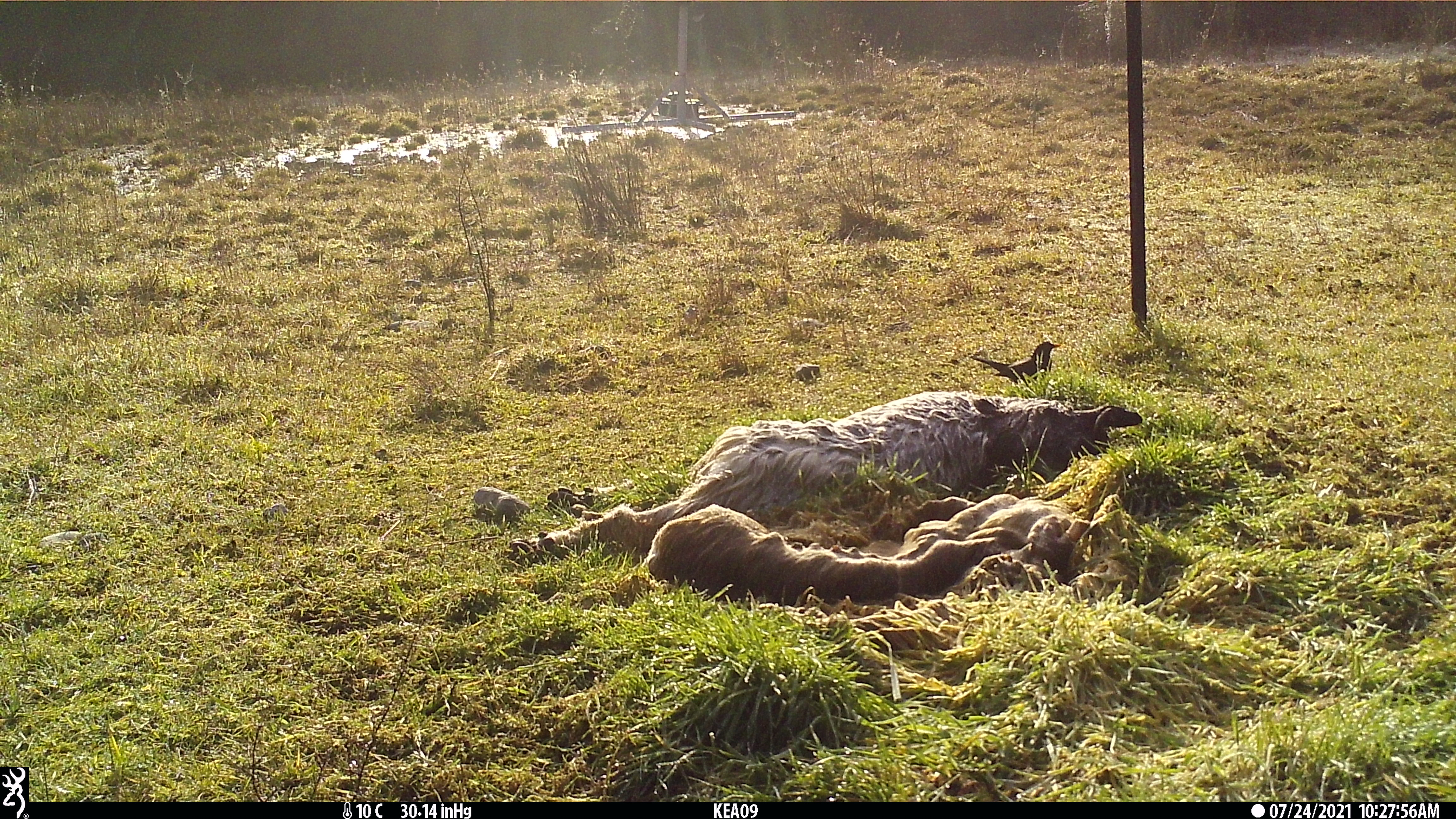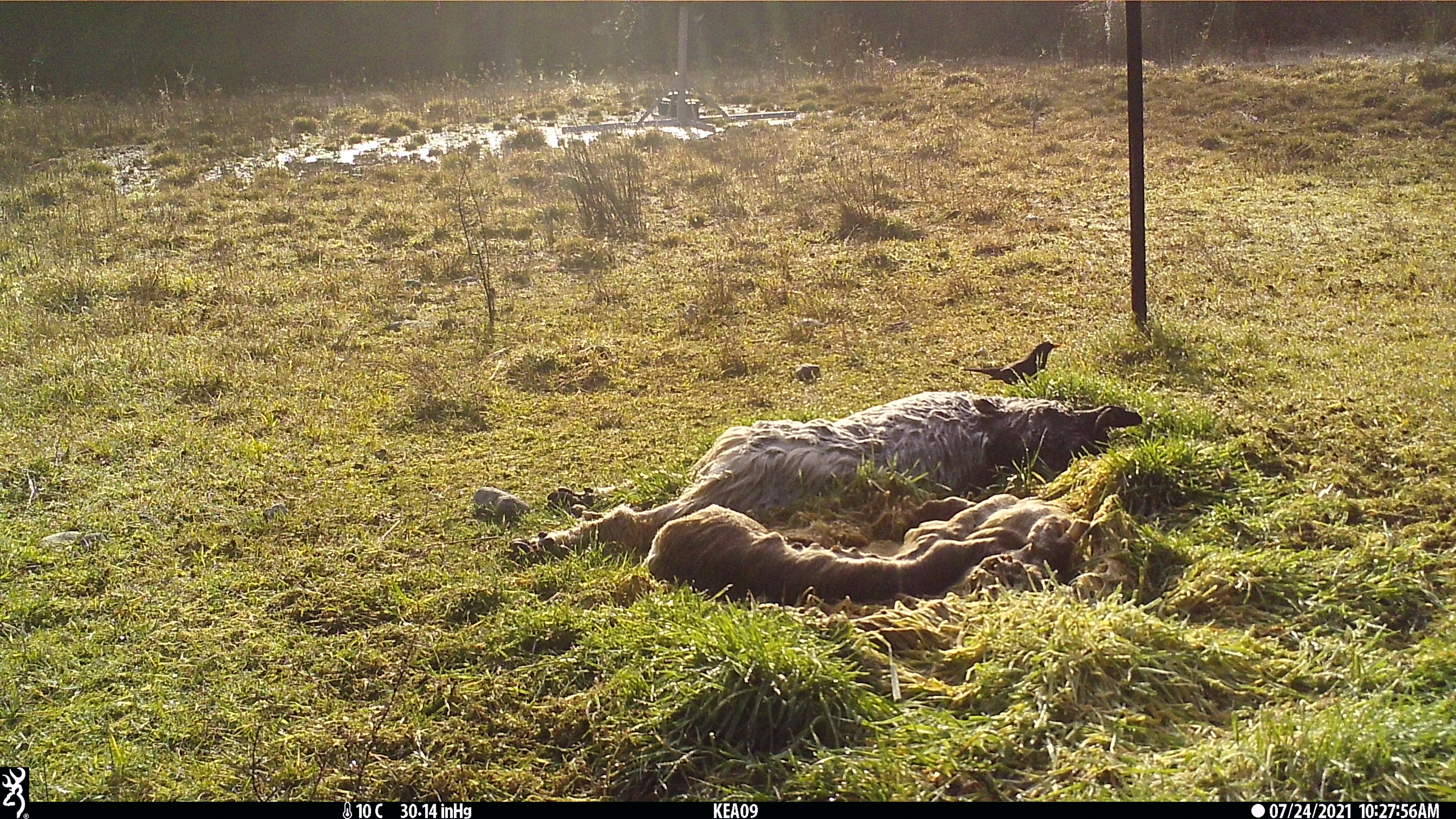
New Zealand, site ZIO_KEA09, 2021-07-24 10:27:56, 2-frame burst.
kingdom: Animalia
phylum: Chordata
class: Mammalia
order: Diprotodontia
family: Phalangeridae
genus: Trichosurus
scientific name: Trichosurus vulpecula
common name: common brushtail possum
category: possum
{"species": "possum (common brushtail possum) (Trichosurus vulpecula)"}